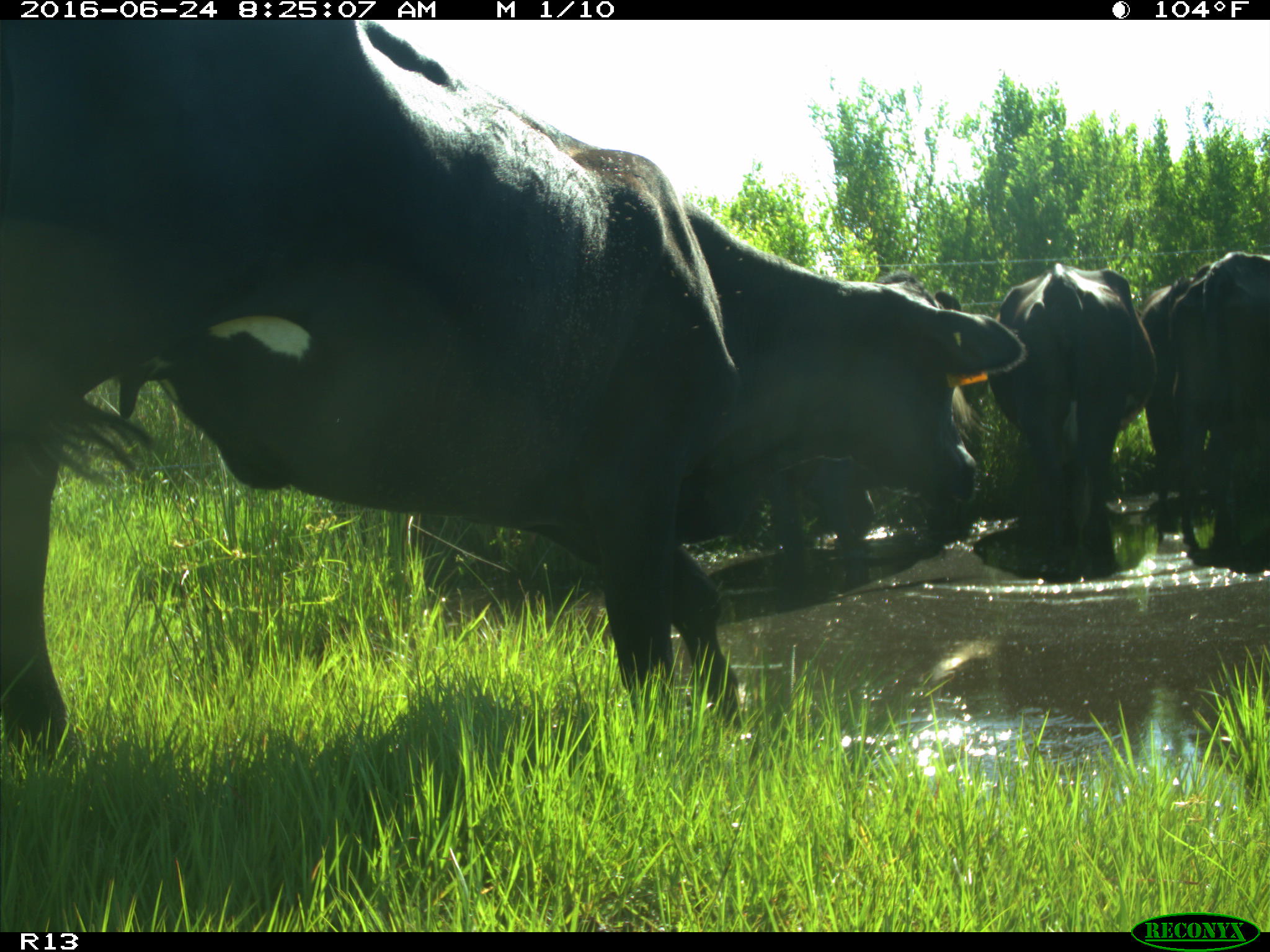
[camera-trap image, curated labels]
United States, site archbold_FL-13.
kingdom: Animalia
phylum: Chordata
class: Mammalia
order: Artiodactyla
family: Bovidae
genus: Bos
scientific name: Bos taurus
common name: domestic cow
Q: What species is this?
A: Bos taurus (domestic cow).